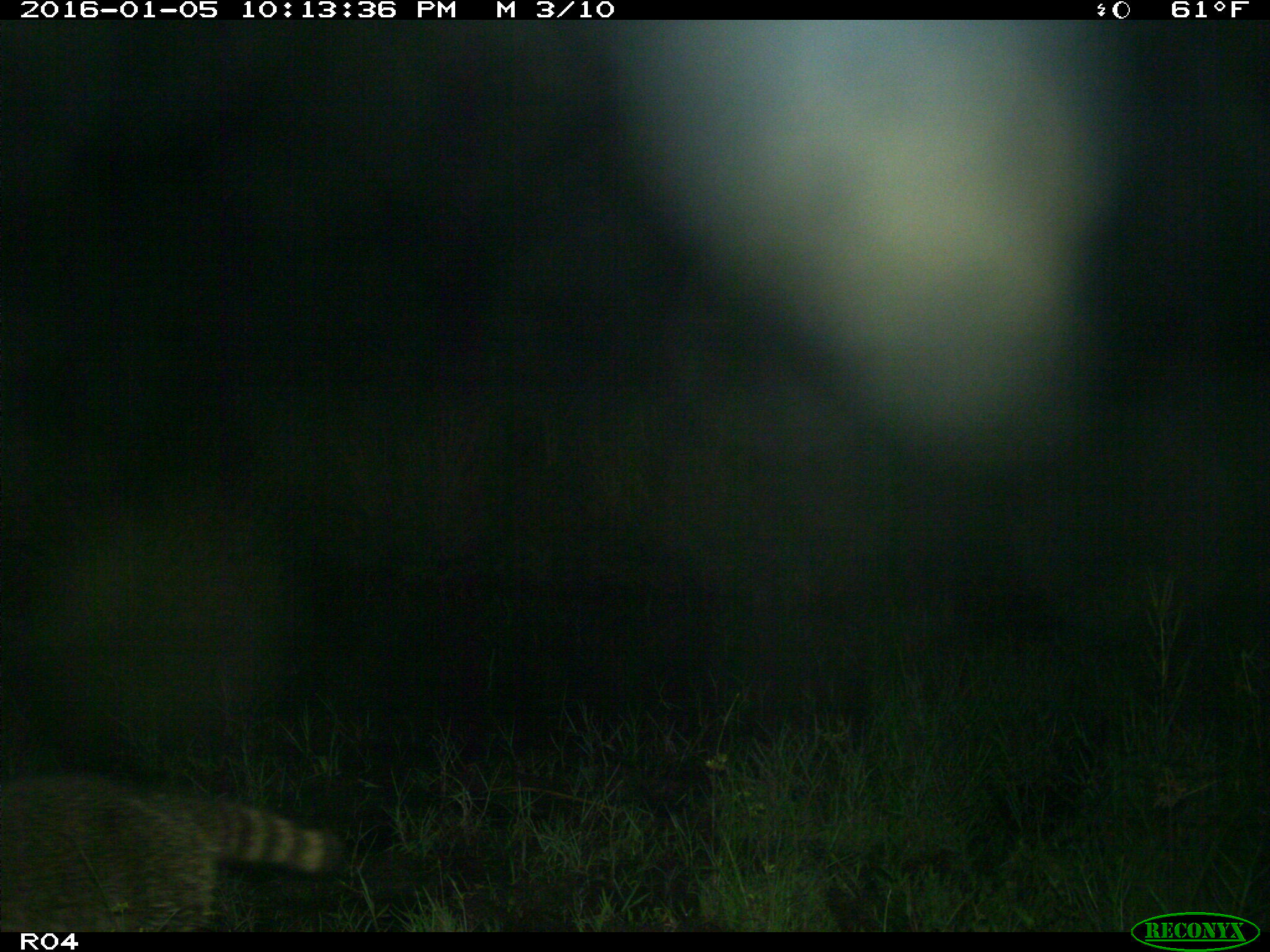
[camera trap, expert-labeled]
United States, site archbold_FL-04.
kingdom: Animalia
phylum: Chordata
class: Mammalia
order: Carnivora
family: Procyonidae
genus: Procyon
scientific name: Procyon lotor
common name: common raccoon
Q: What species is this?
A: Procyon lotor (common raccoon).